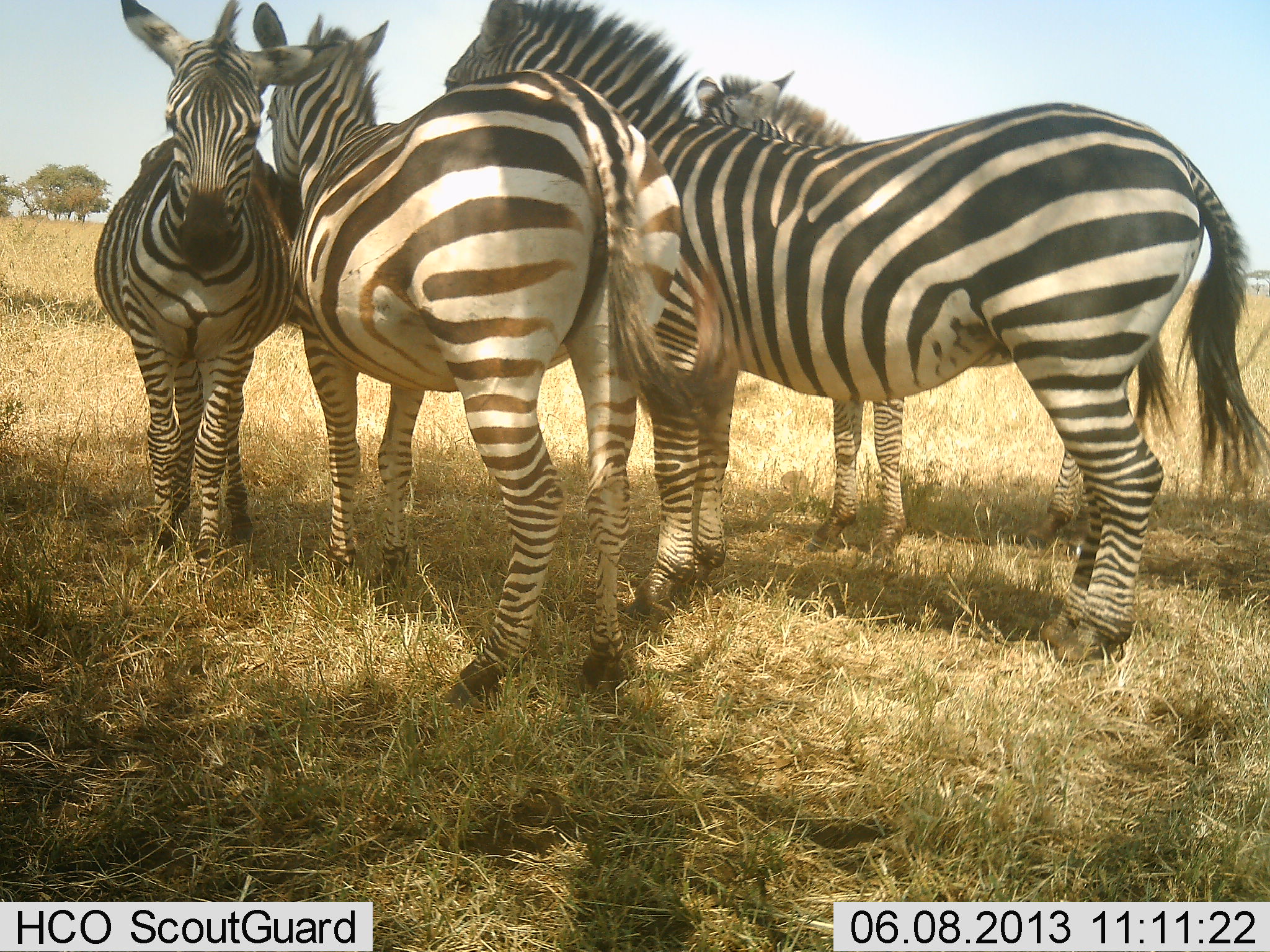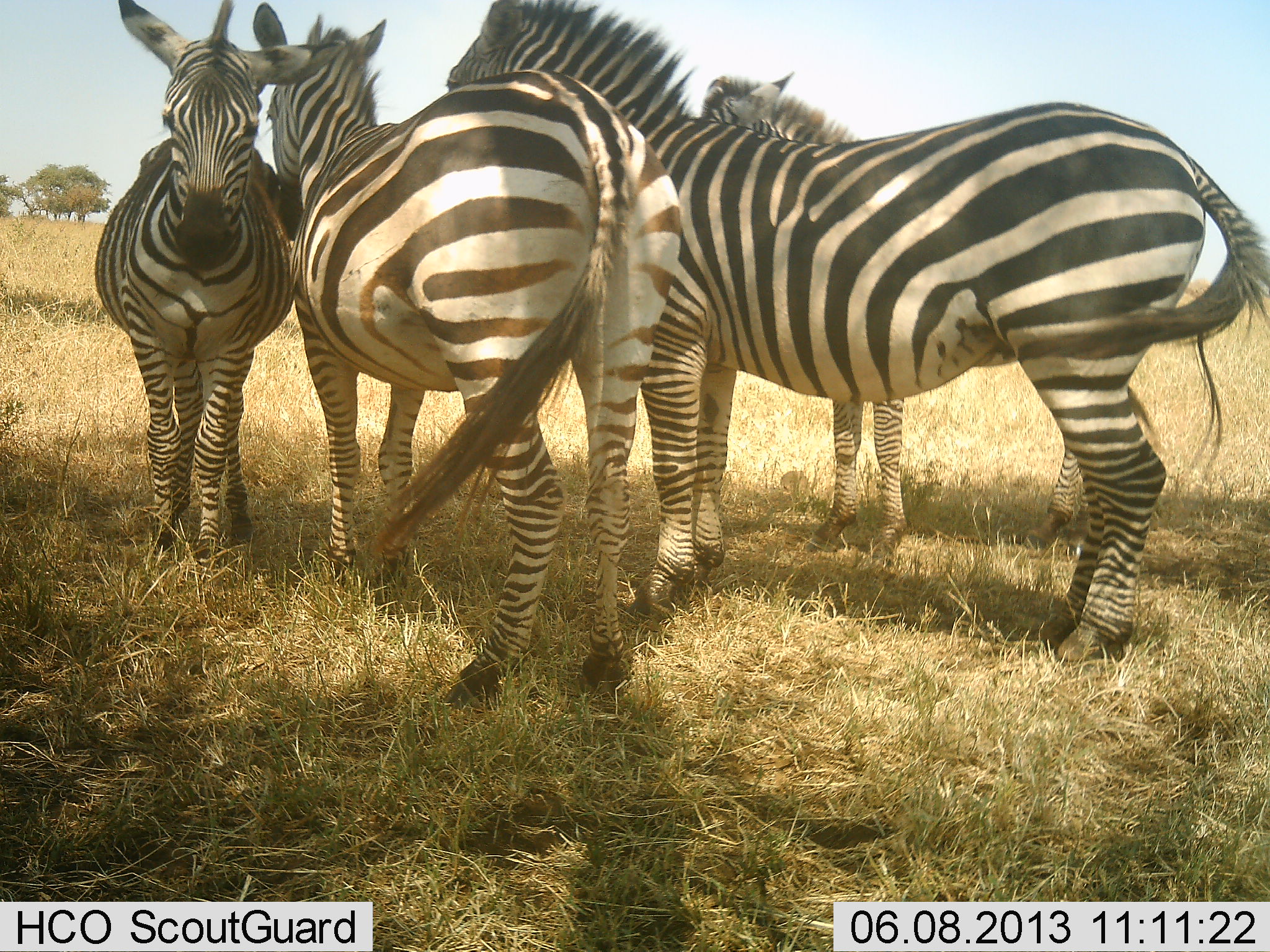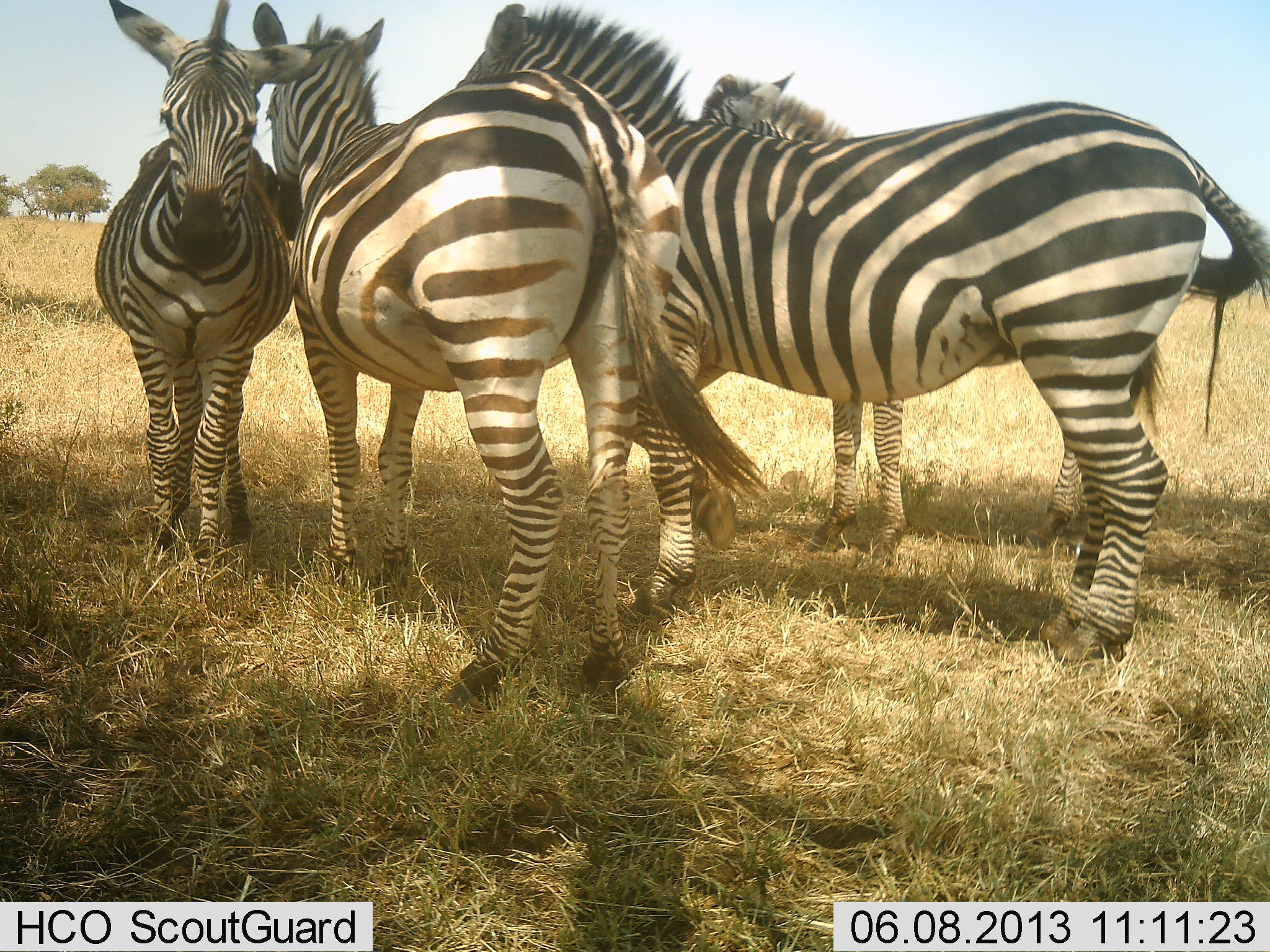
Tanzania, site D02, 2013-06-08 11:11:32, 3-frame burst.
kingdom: Animalia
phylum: Chordata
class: Mammalia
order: Perissodactyla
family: Equidae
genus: Equus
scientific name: Equus quagga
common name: plains zebra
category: zebra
Zebra (plains zebra) (Equus quagga), count 4. Behavior (volunteer vote fractions): standing 90%, resting 0%, moving 0%, interacting 40%. Young present (vote fraction): 0%. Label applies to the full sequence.